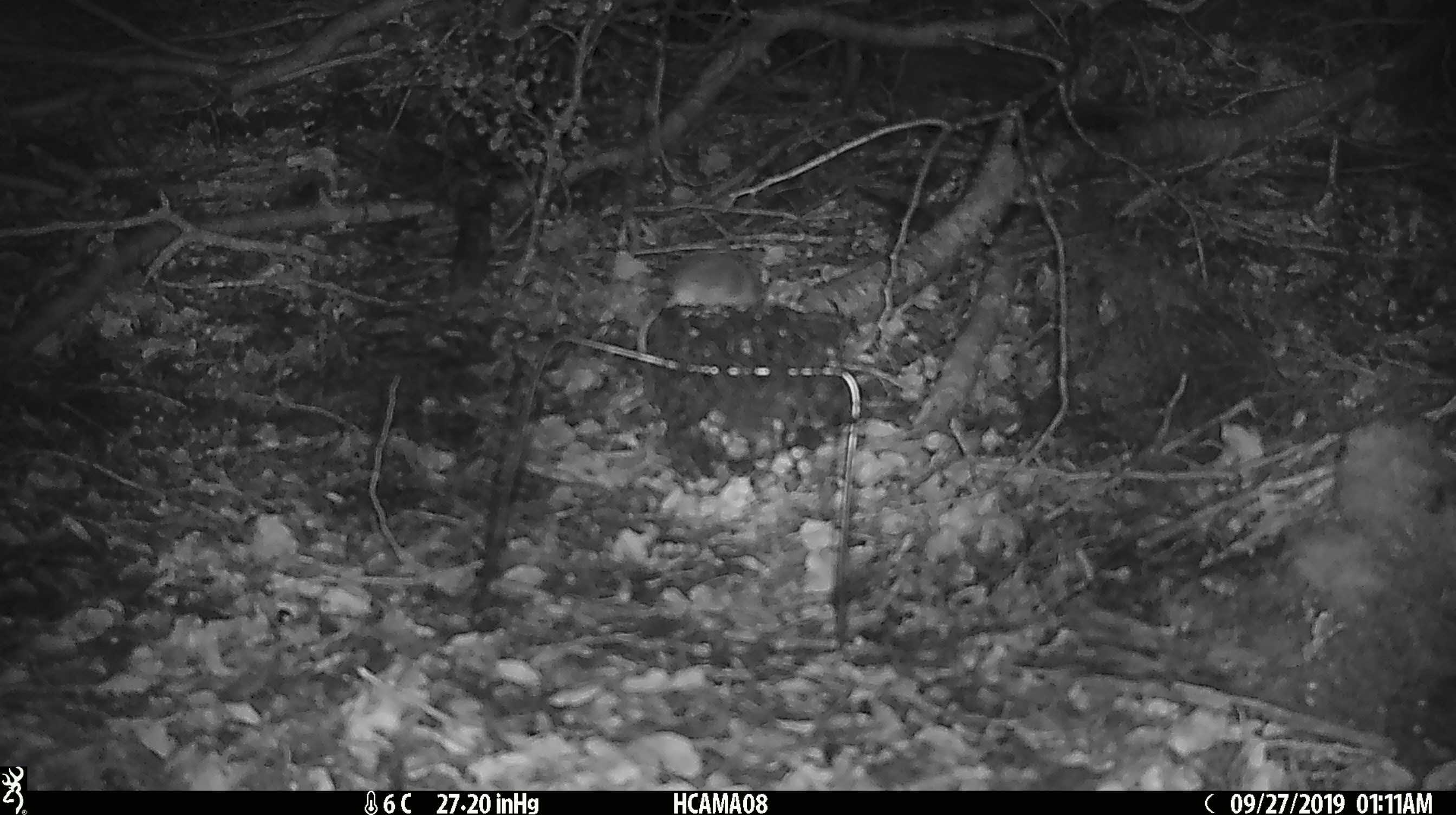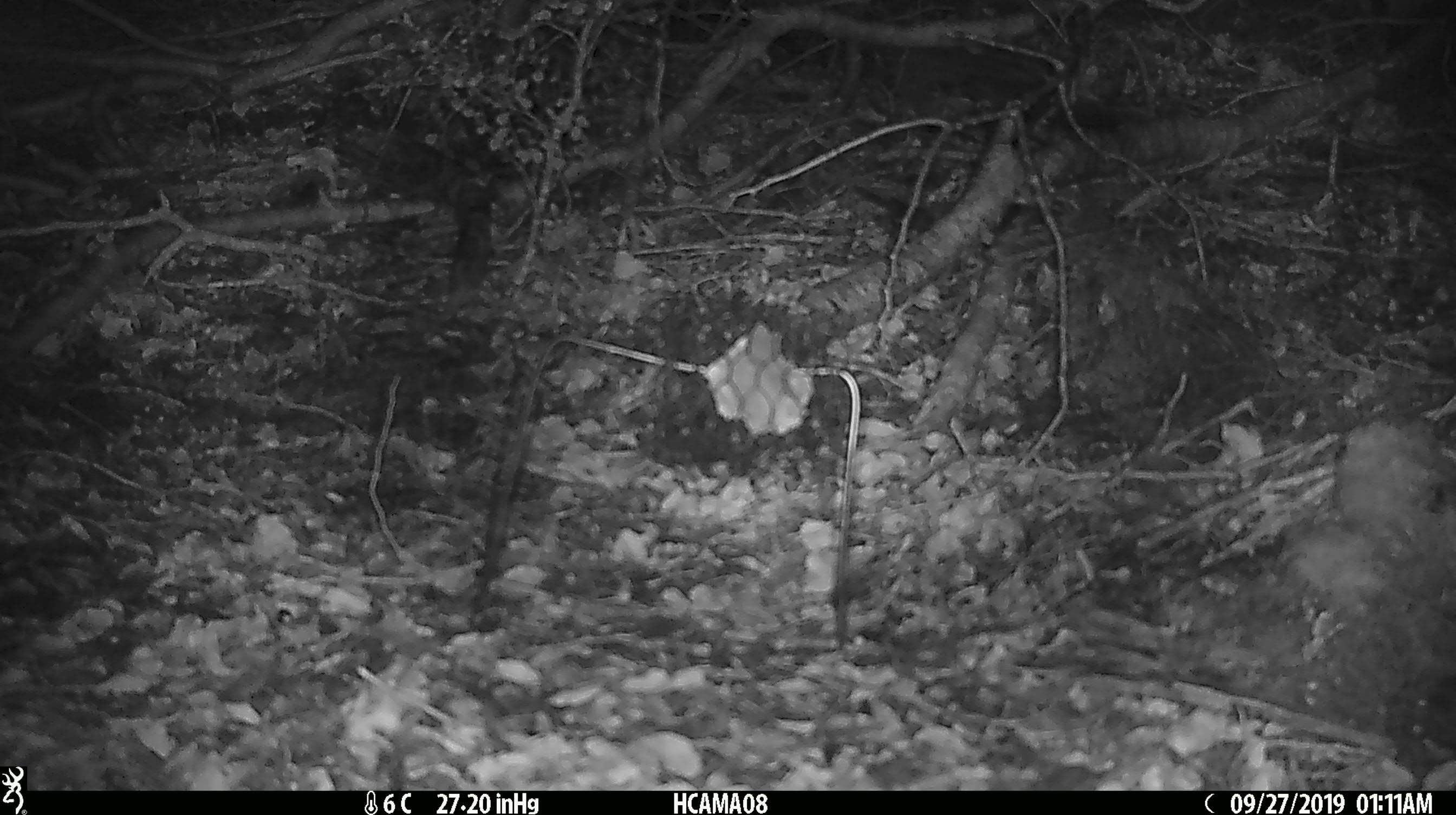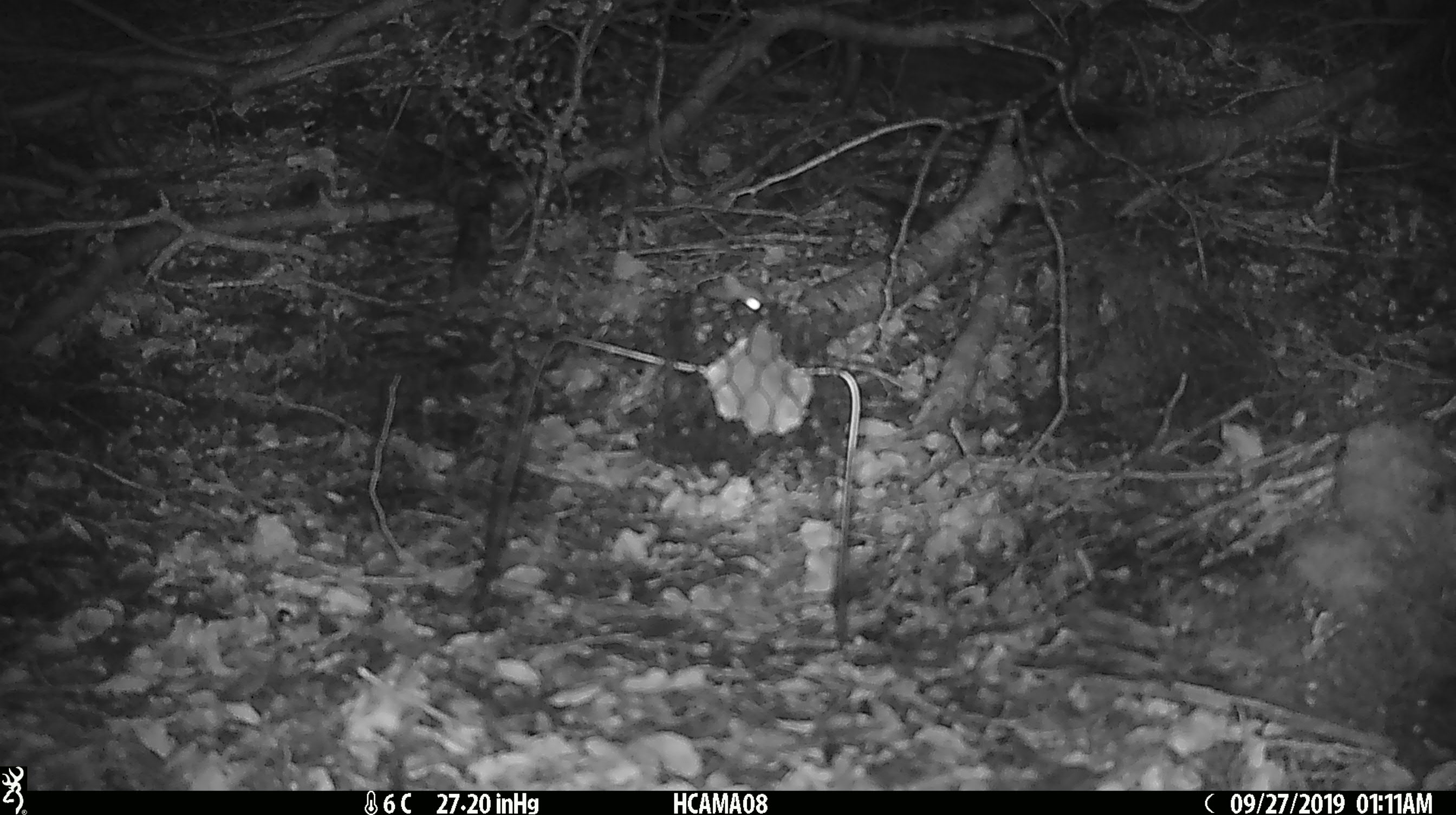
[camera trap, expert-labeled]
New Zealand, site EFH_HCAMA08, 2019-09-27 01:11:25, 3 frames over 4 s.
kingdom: Animalia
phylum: Chordata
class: Mammalia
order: Rodentia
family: Muridae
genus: Mus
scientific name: Mus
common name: mouse